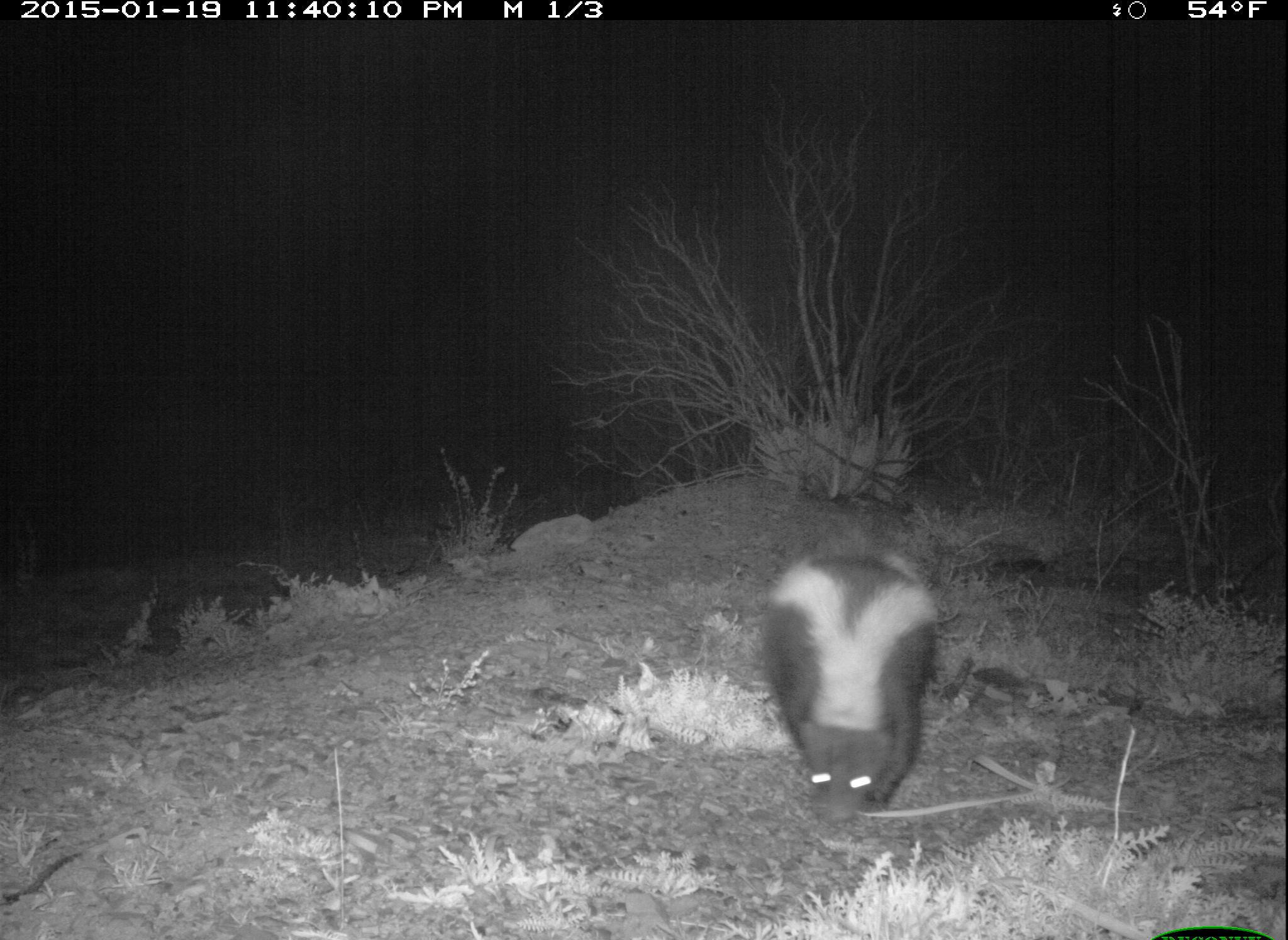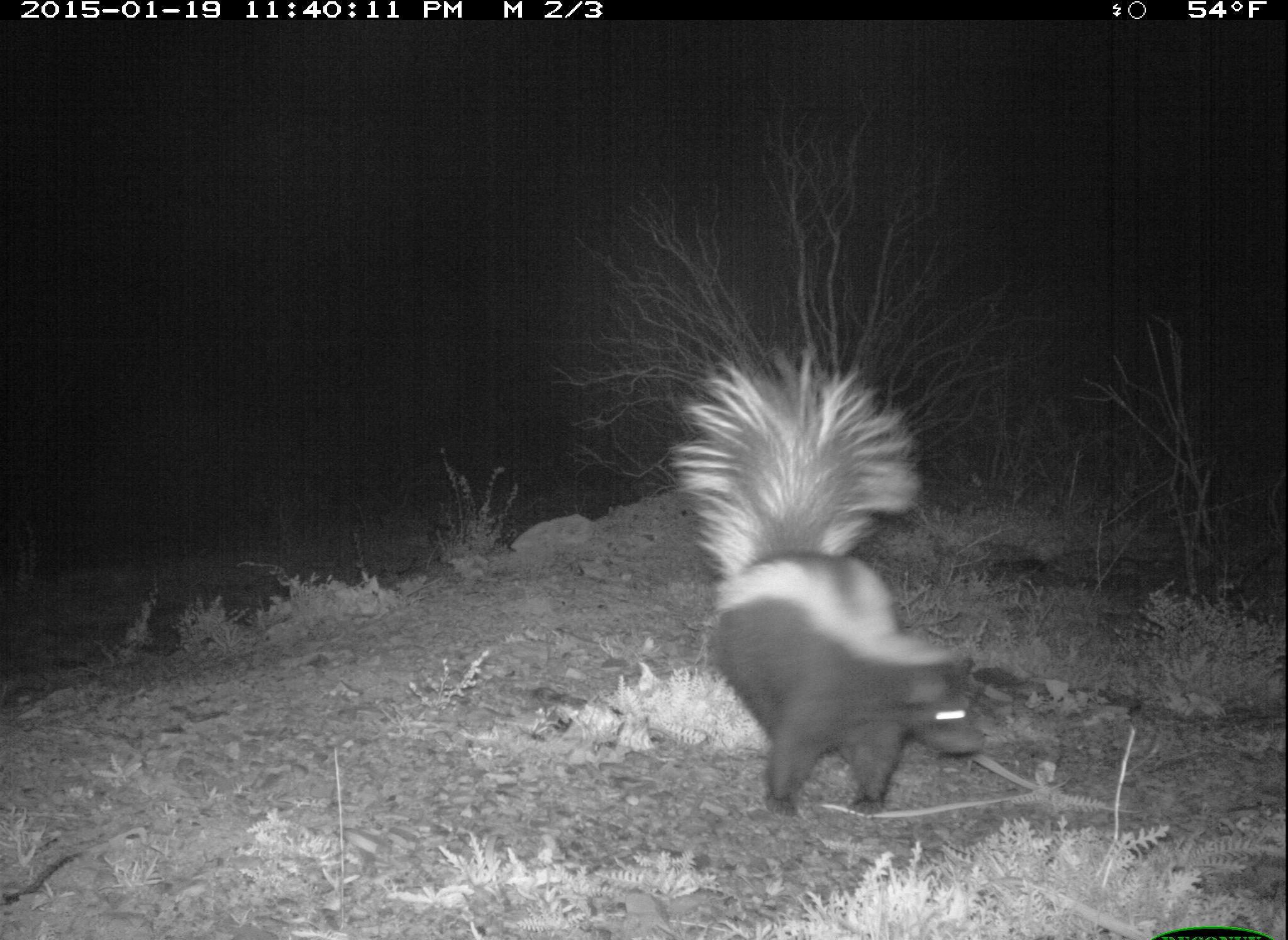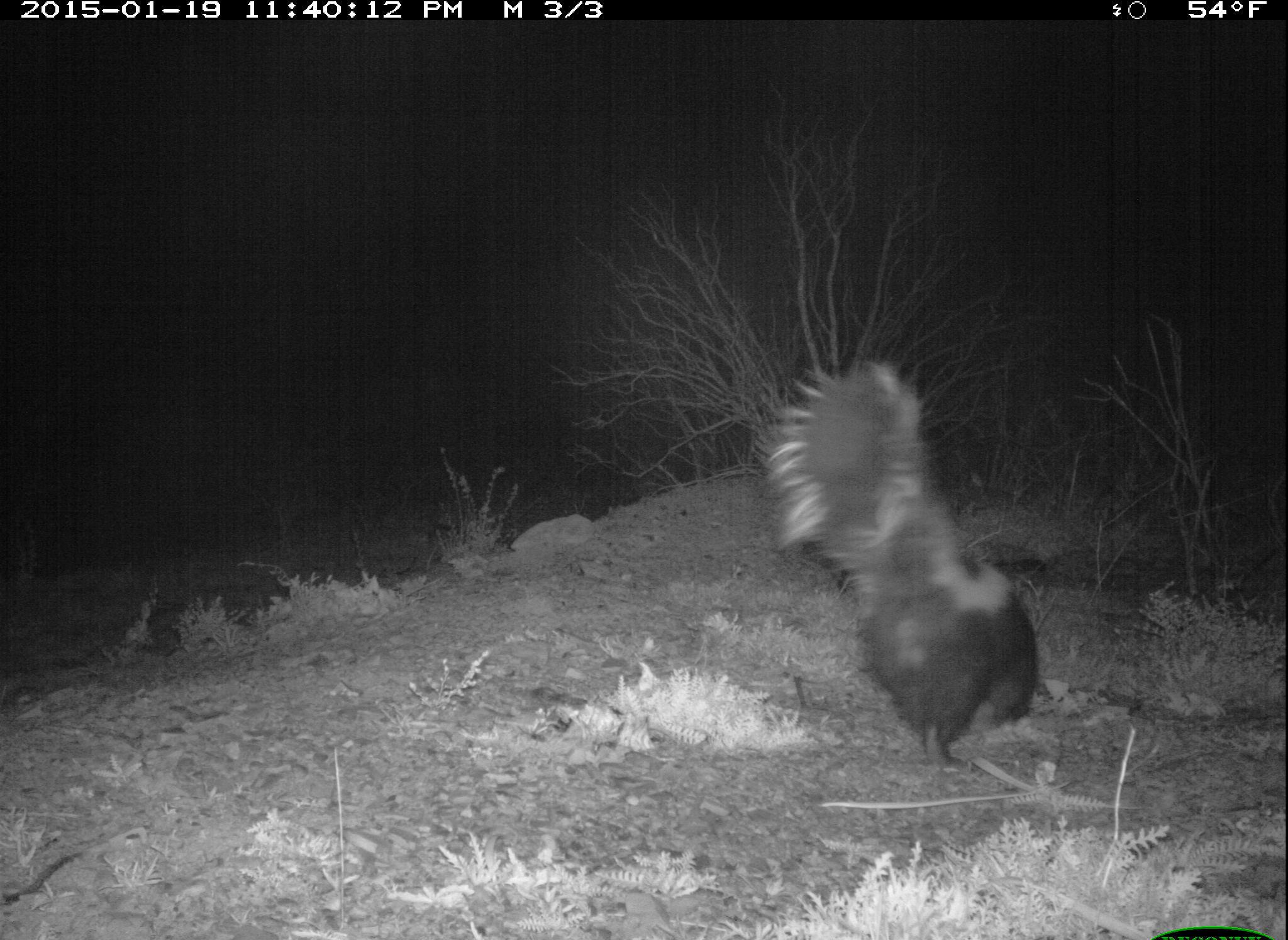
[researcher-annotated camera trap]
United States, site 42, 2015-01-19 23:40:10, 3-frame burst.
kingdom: Animalia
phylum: Chordata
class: Mammalia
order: Carnivora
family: Mephitidae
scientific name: Mephitidae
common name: skunk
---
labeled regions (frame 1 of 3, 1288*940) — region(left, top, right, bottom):
skunk: region(759, 532, 938, 826)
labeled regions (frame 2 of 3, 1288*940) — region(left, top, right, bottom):
skunk: region(672, 339, 991, 817)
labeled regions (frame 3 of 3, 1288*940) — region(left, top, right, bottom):
skunk: region(762, 359, 1041, 772)